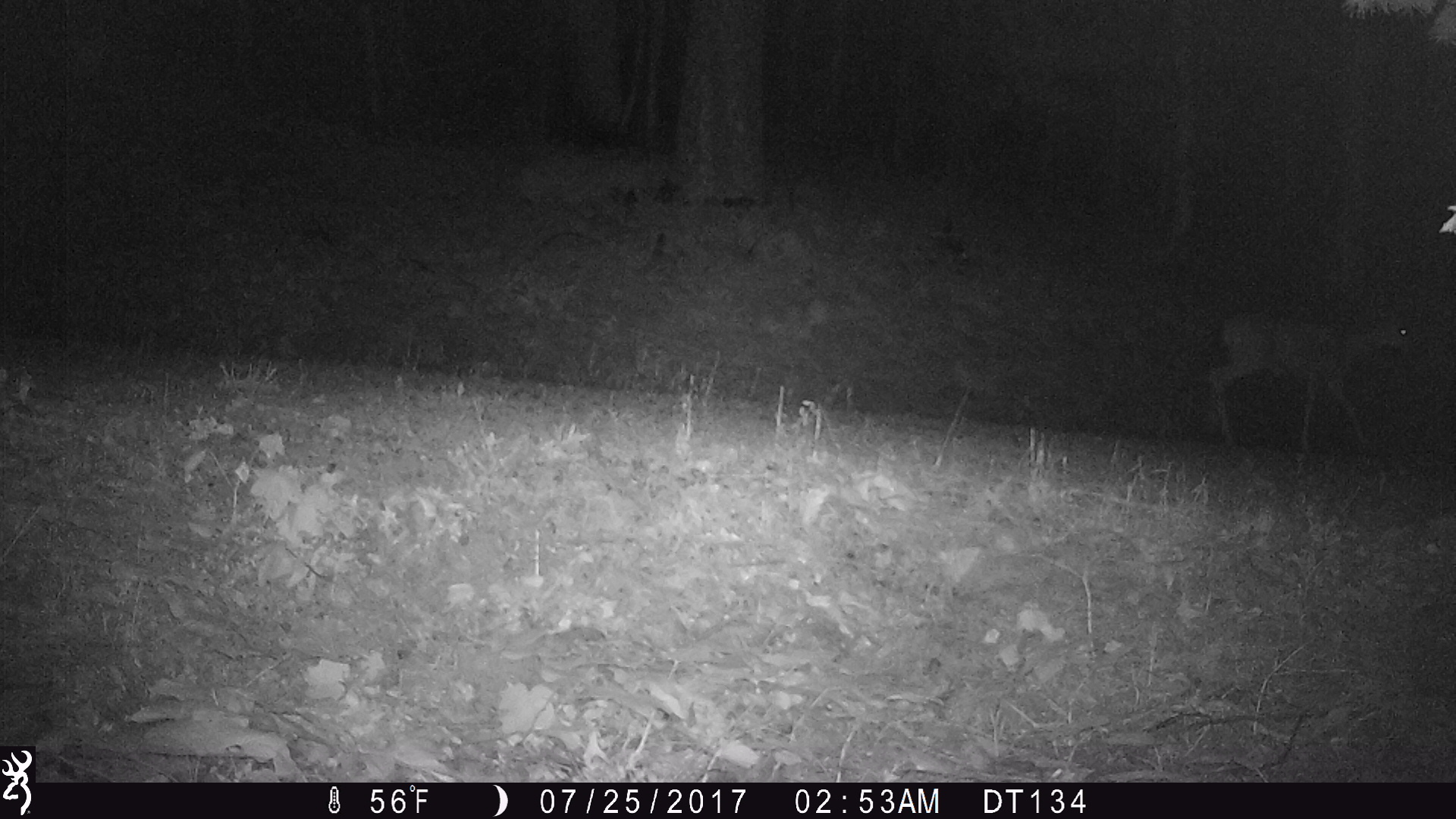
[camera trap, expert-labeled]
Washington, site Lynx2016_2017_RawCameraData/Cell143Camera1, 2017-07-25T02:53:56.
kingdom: Animalia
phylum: Chordata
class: Mammalia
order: Artiodactyla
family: Cervidae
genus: Odocoileus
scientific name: Odocoileus hemionus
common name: mule deer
Odocoileus hemionus (mule deer). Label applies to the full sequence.